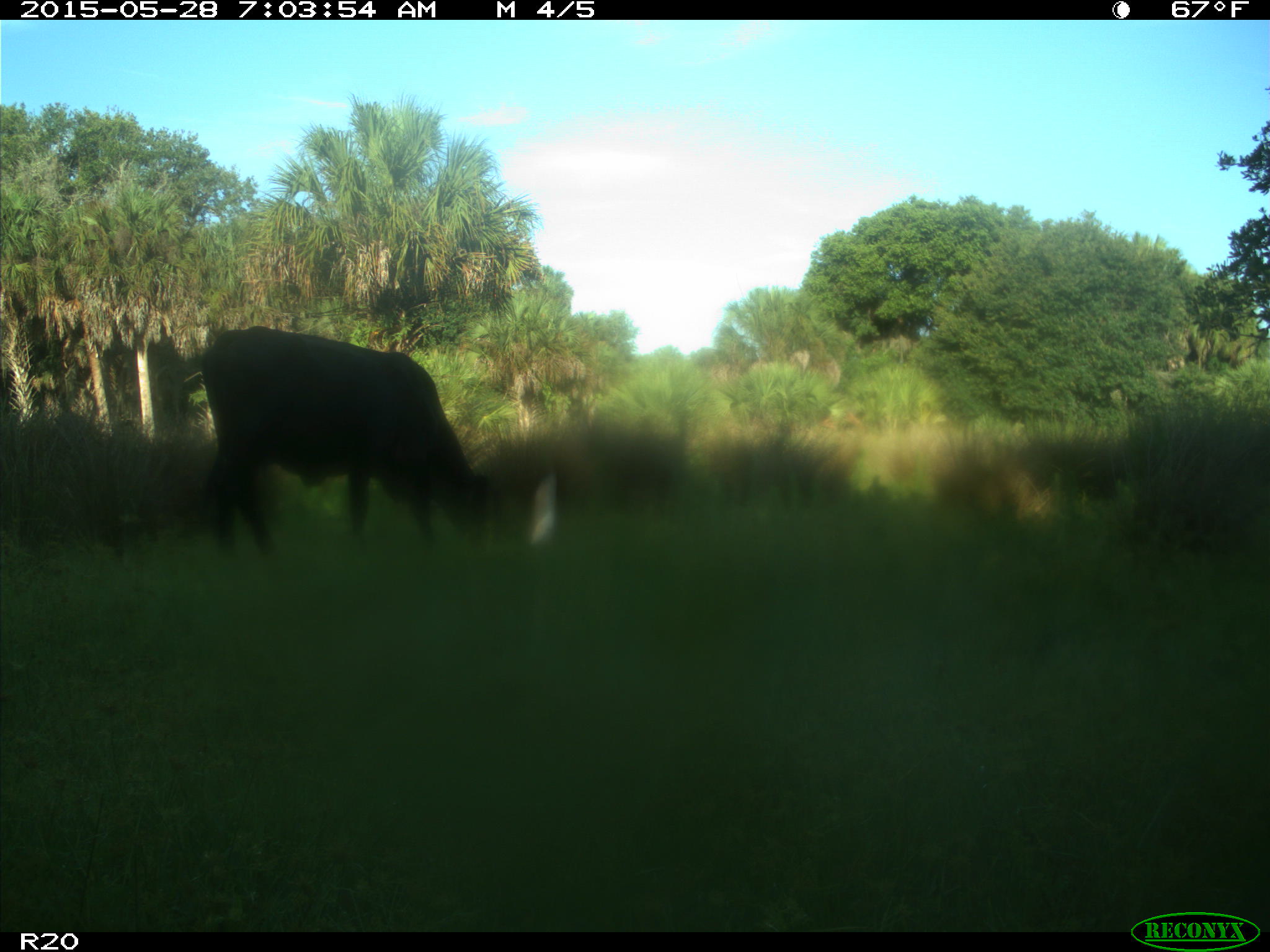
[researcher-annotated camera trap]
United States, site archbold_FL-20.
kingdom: Animalia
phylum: Chordata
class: Mammalia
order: Artiodactyla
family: Bovidae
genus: Bos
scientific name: Bos taurus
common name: domestic cow